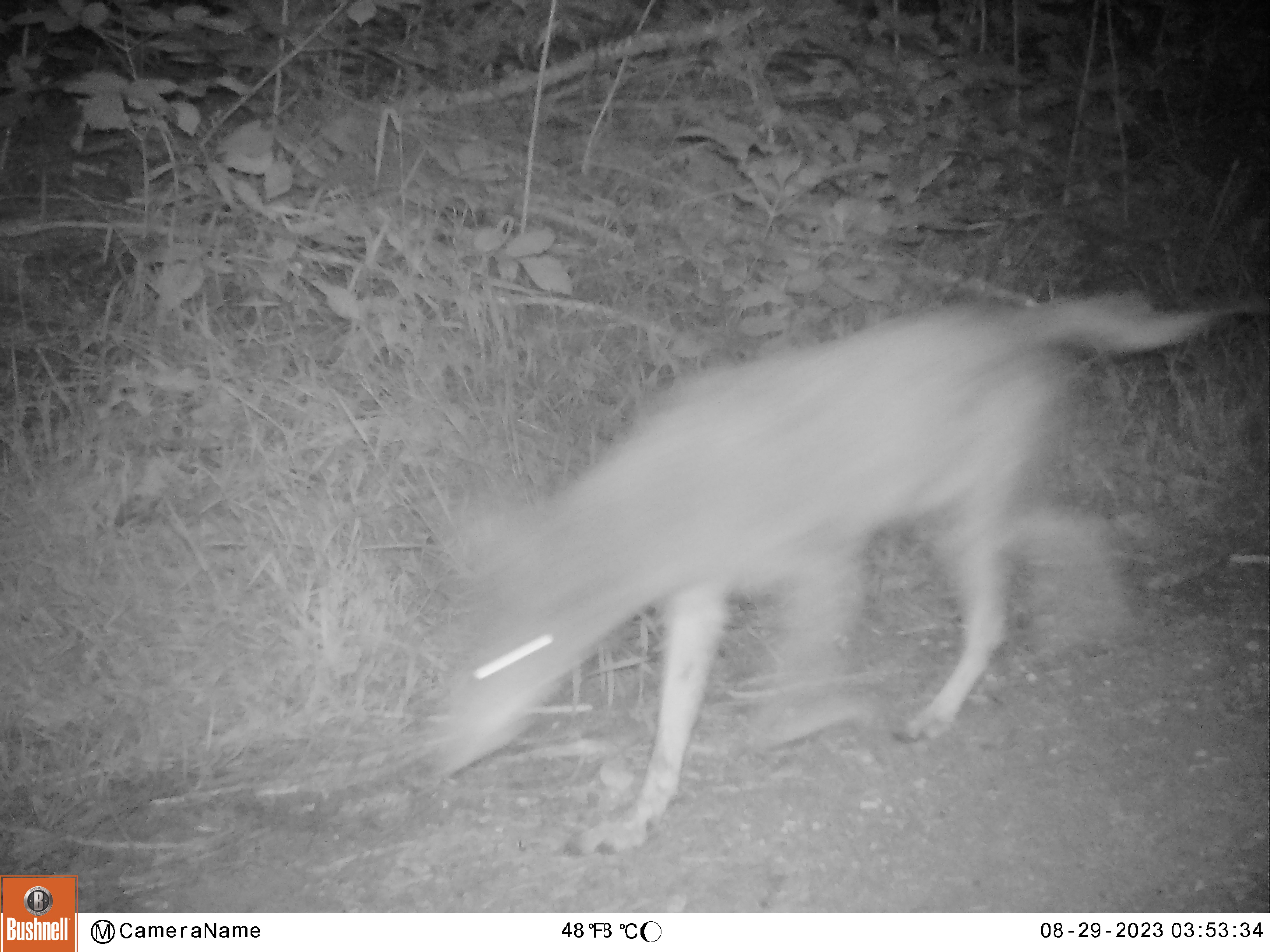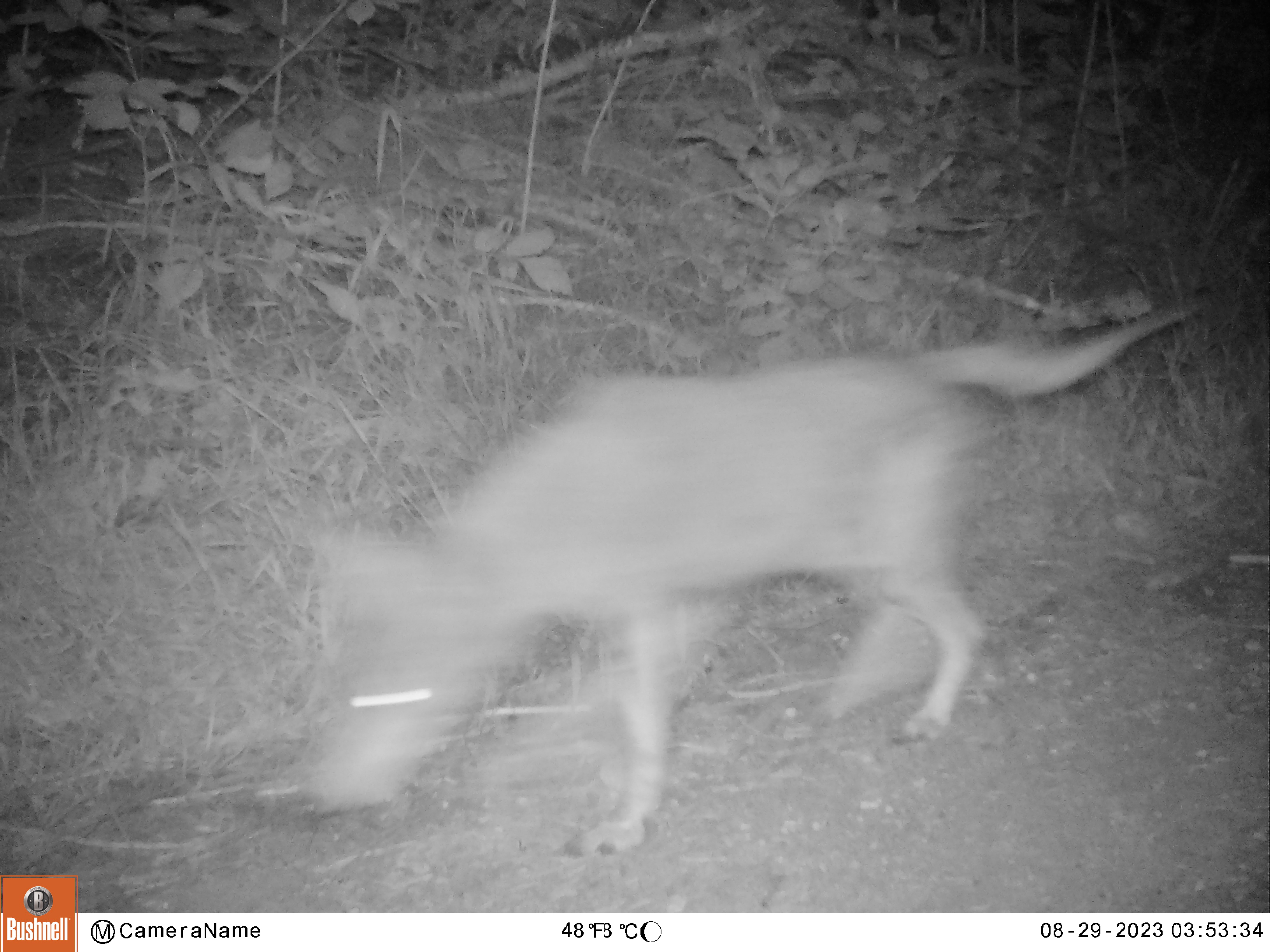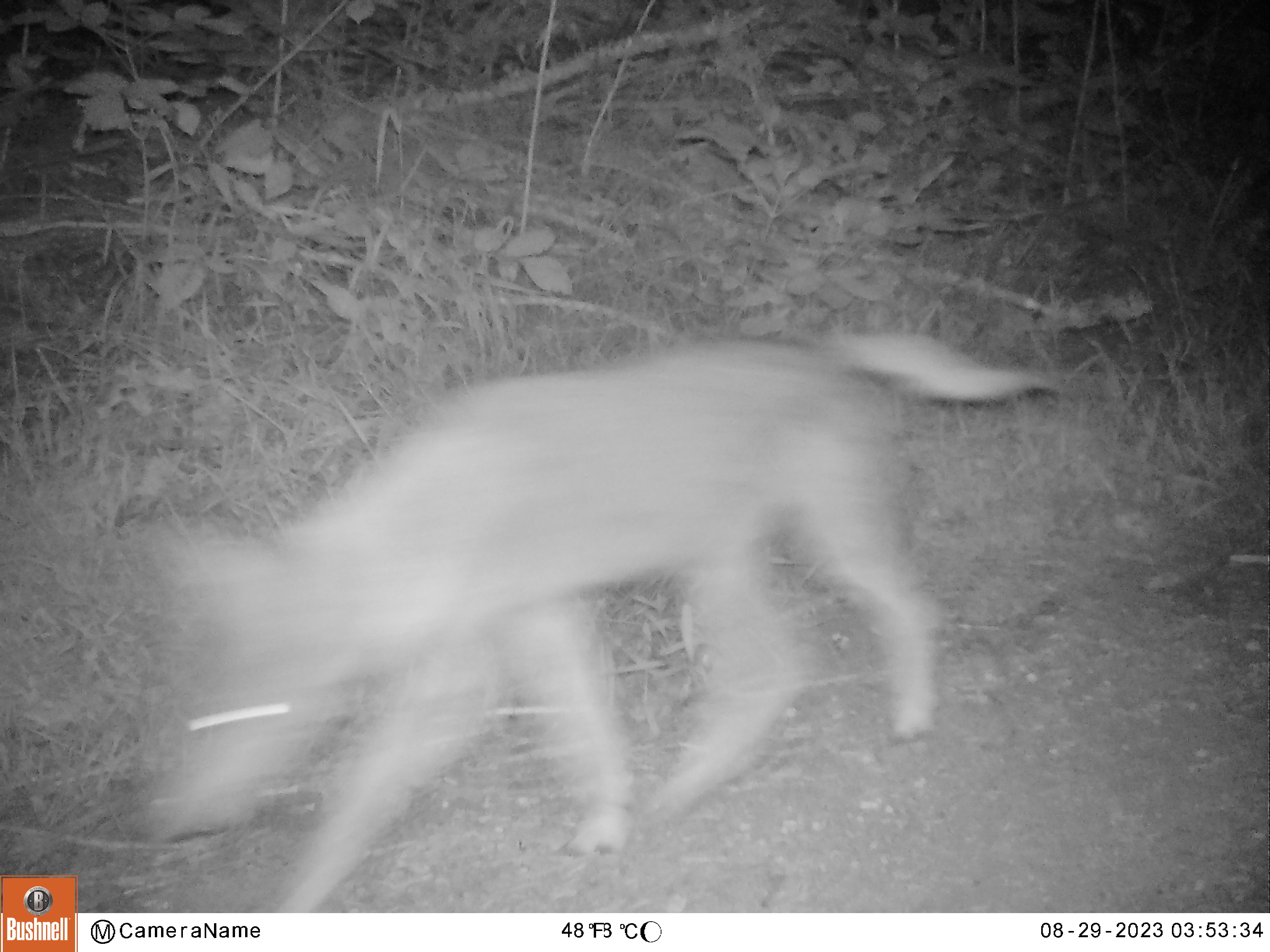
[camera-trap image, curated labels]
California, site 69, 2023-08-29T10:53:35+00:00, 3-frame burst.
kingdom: Animalia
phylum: Chordata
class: Mammalia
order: Carnivora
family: Canidae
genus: Canis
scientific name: Canis latrans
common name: coyote